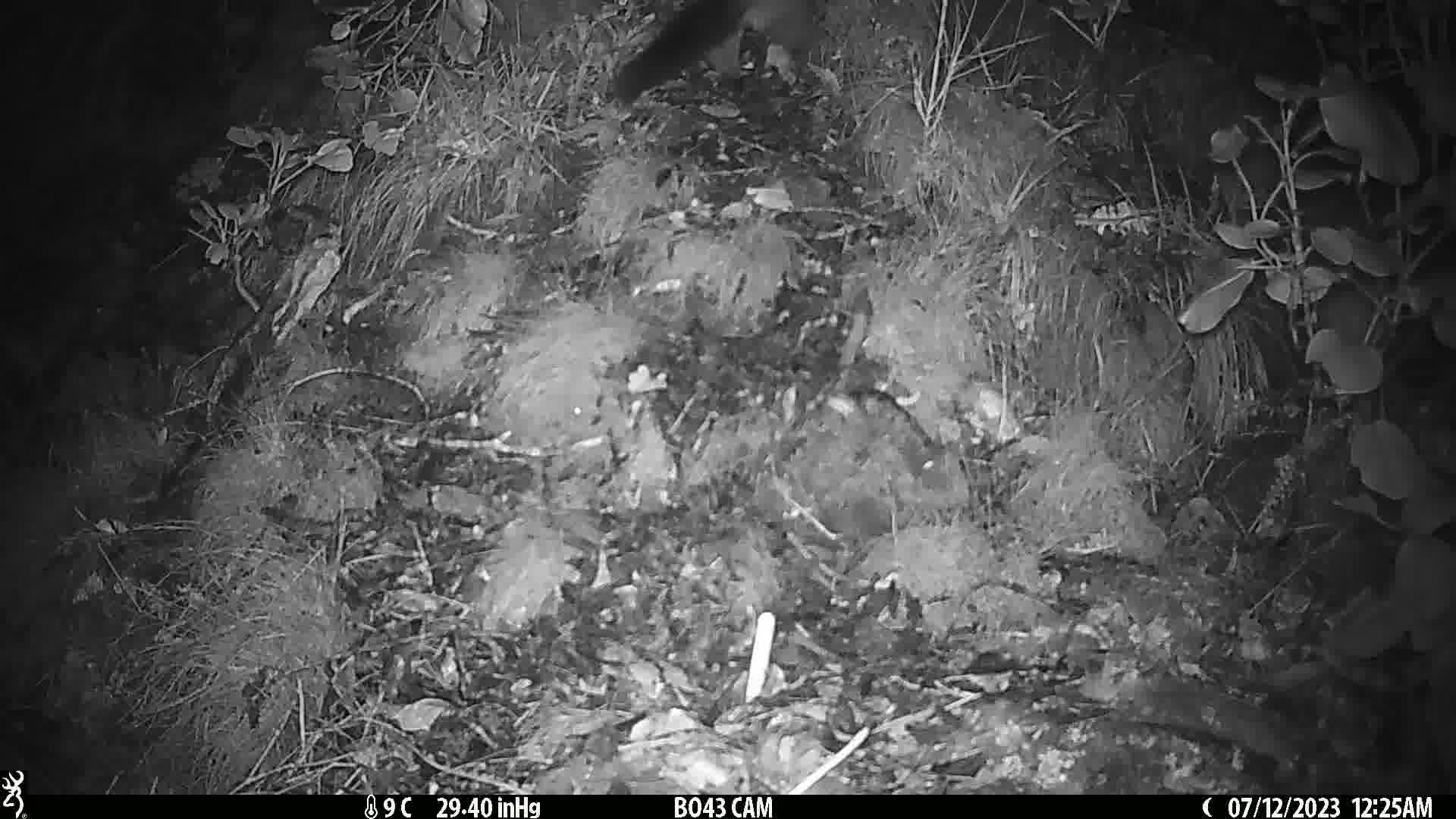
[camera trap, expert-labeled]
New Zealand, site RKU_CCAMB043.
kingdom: Animalia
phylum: Chordata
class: Mammalia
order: Diprotodontia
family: Phalangeridae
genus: Trichosurus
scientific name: Trichosurus vulpecula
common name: common brushtail possum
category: possum